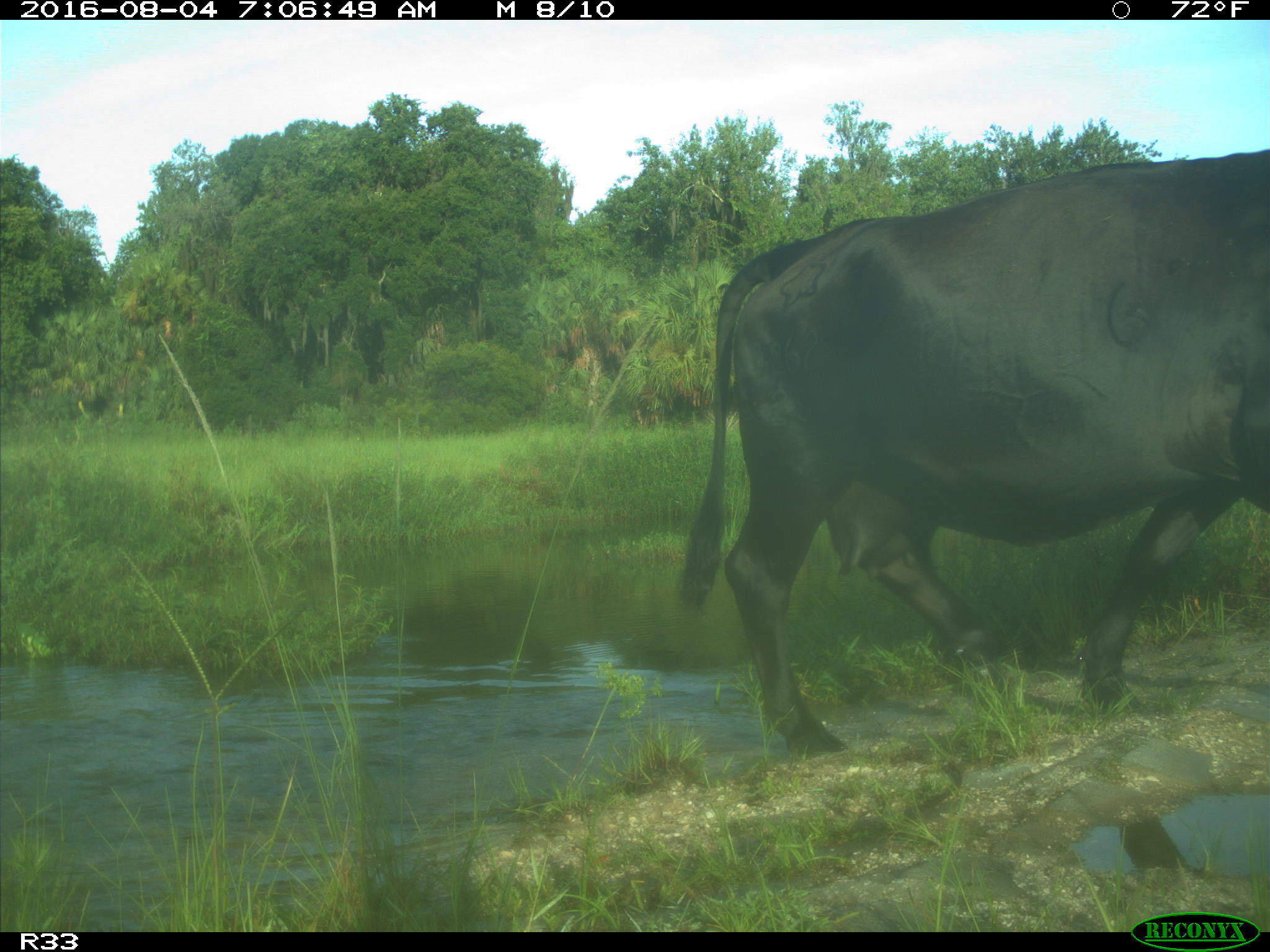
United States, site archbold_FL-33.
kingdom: Animalia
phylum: Chordata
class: Mammalia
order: Artiodactyla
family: Bovidae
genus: Bos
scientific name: Bos taurus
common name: domestic cow